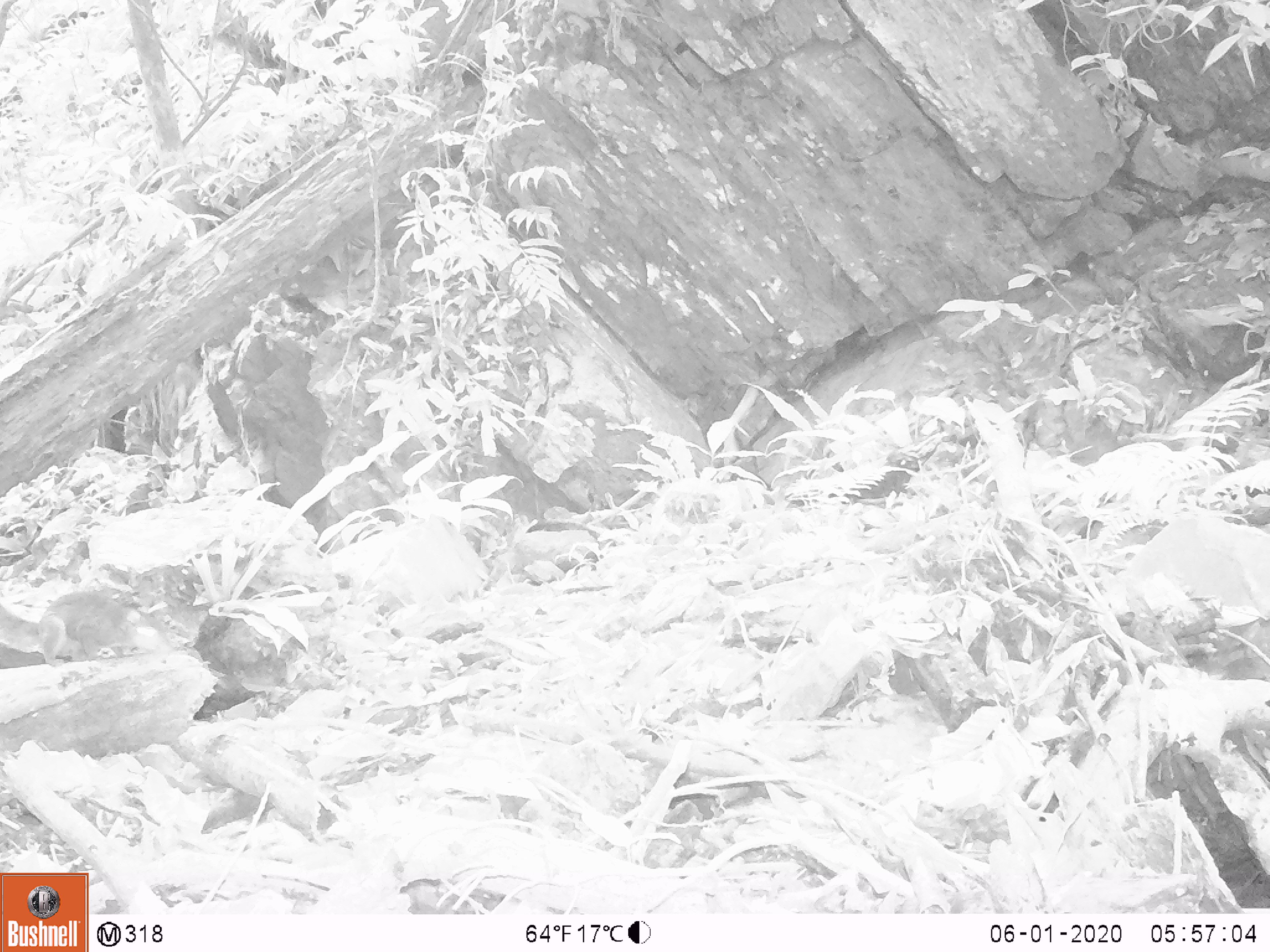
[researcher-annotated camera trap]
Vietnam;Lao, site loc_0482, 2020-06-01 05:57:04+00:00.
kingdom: Animalia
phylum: Chordata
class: Mammalia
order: Rodentia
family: Sciuridae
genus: Sciurus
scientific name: Sciurus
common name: squirrel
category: unidentified squirrel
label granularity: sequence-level